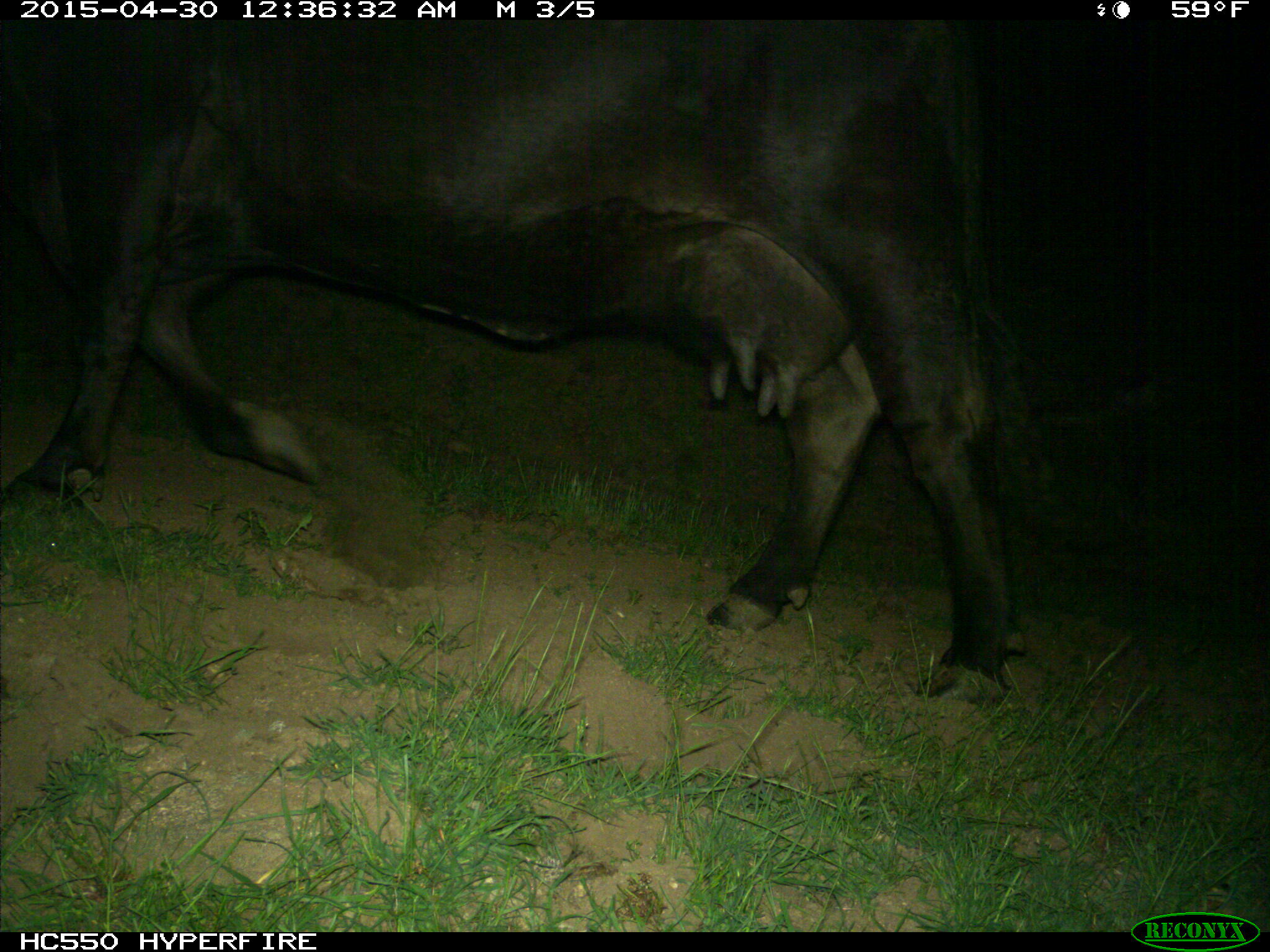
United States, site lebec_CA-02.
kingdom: Animalia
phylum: Chordata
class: Mammalia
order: Artiodactyla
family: Bovidae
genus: Bos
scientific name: Bos taurus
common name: domestic cow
Bos taurus (domestic cow).